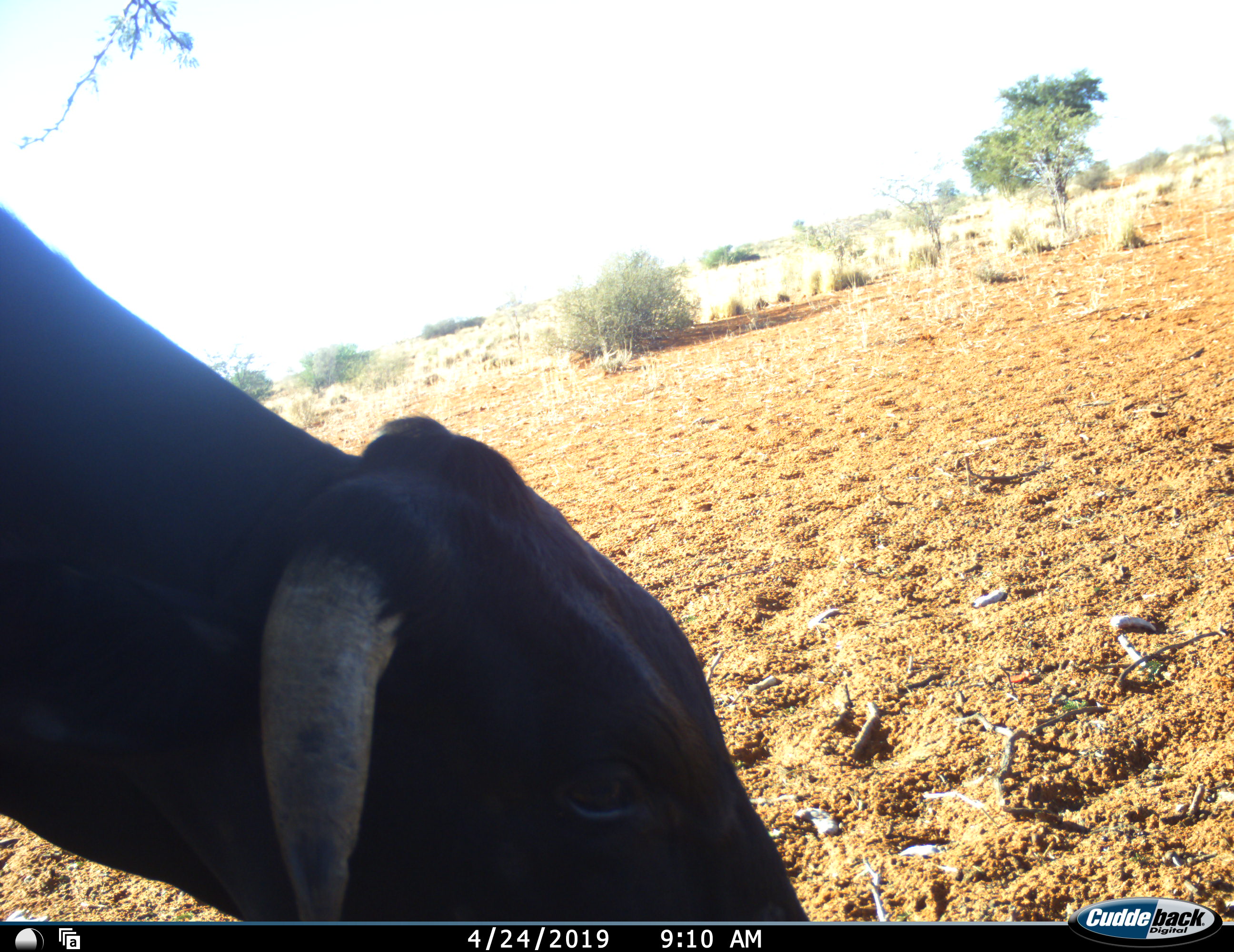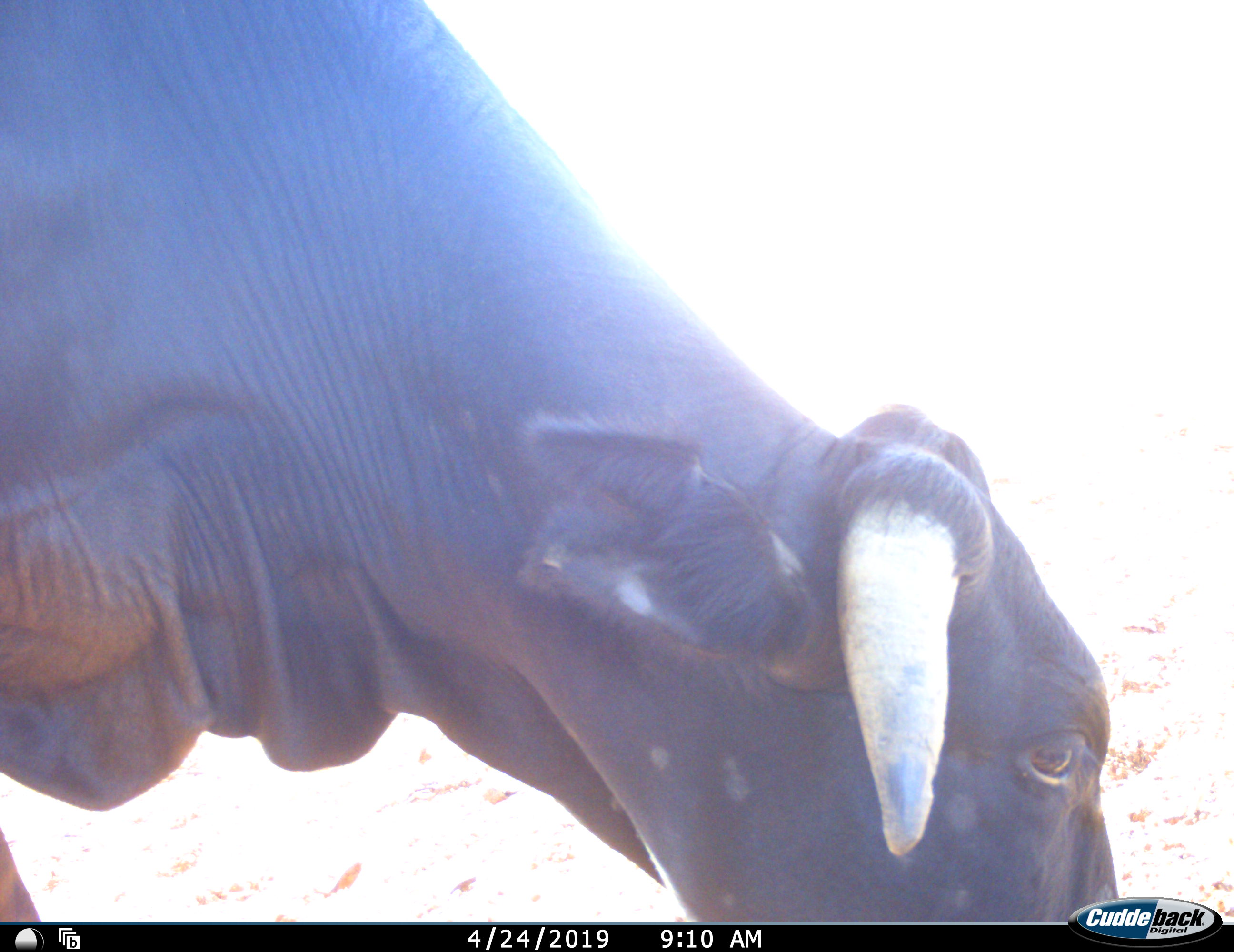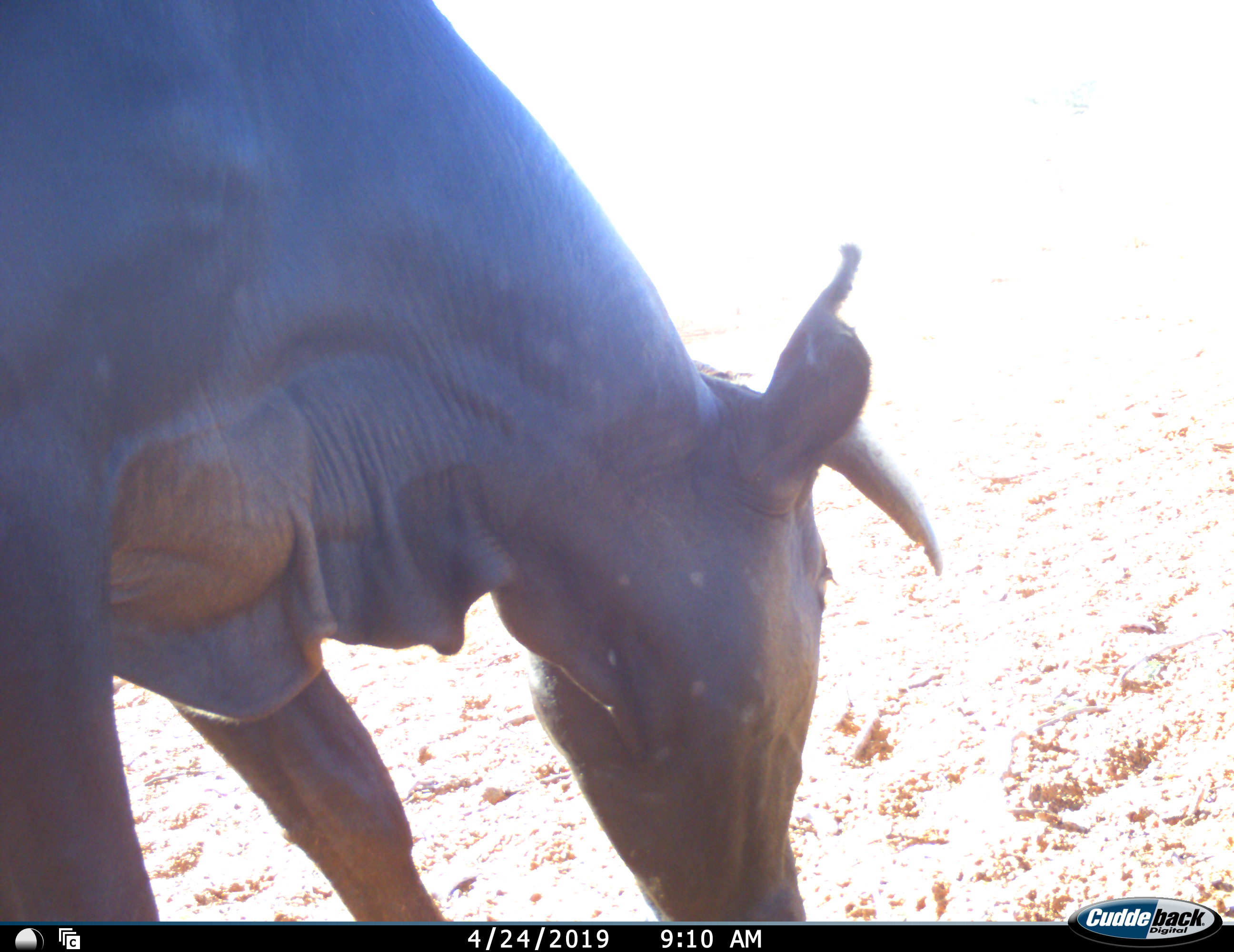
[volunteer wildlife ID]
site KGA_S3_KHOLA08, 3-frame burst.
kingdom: Animalia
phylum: Chordata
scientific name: Vertebrata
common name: domestic animal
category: domesticanimal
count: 1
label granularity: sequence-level